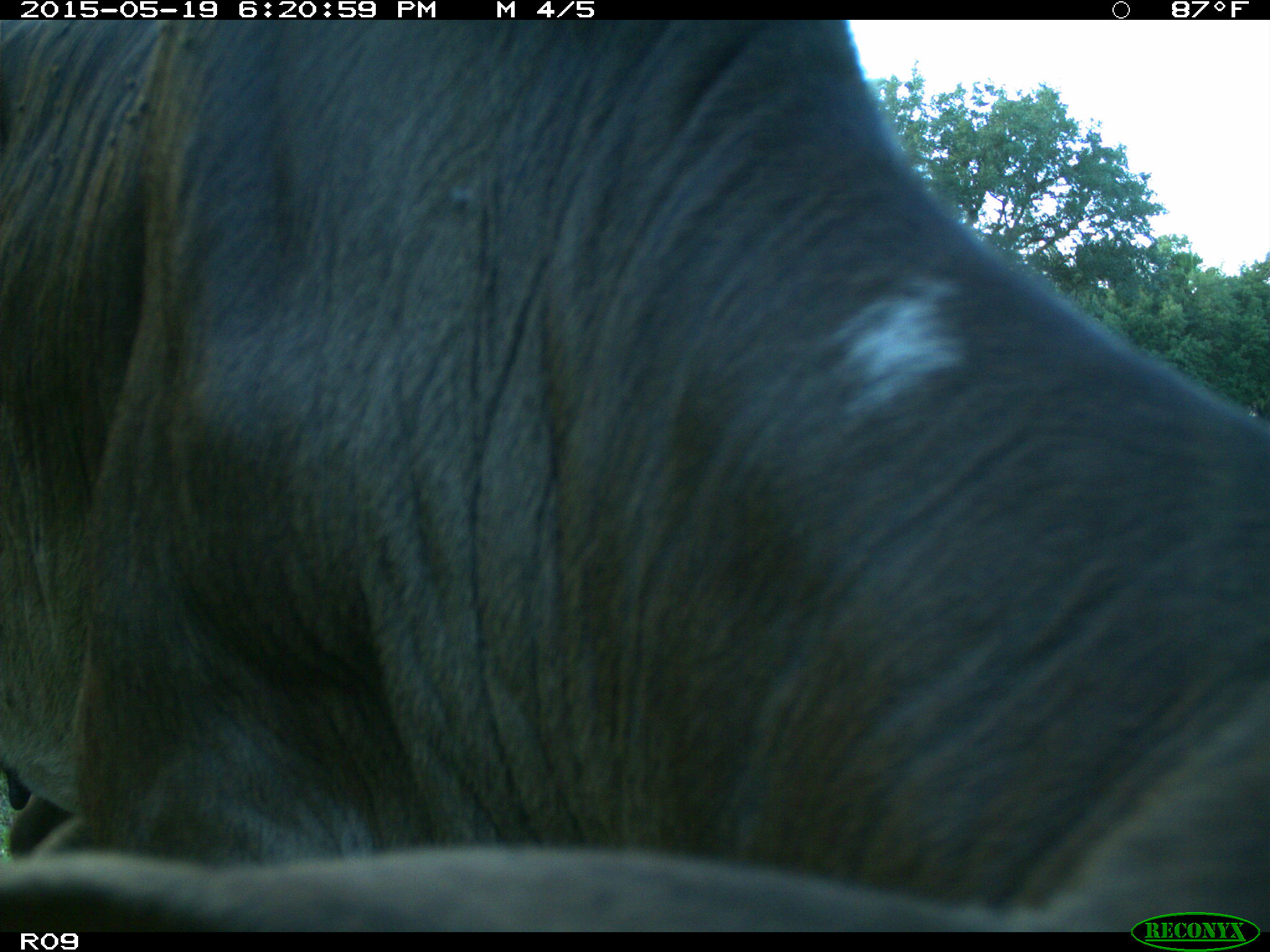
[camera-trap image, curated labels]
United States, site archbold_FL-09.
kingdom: Animalia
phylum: Chordata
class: Mammalia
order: Artiodactyla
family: Bovidae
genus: Bos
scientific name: Bos taurus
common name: domestic cow